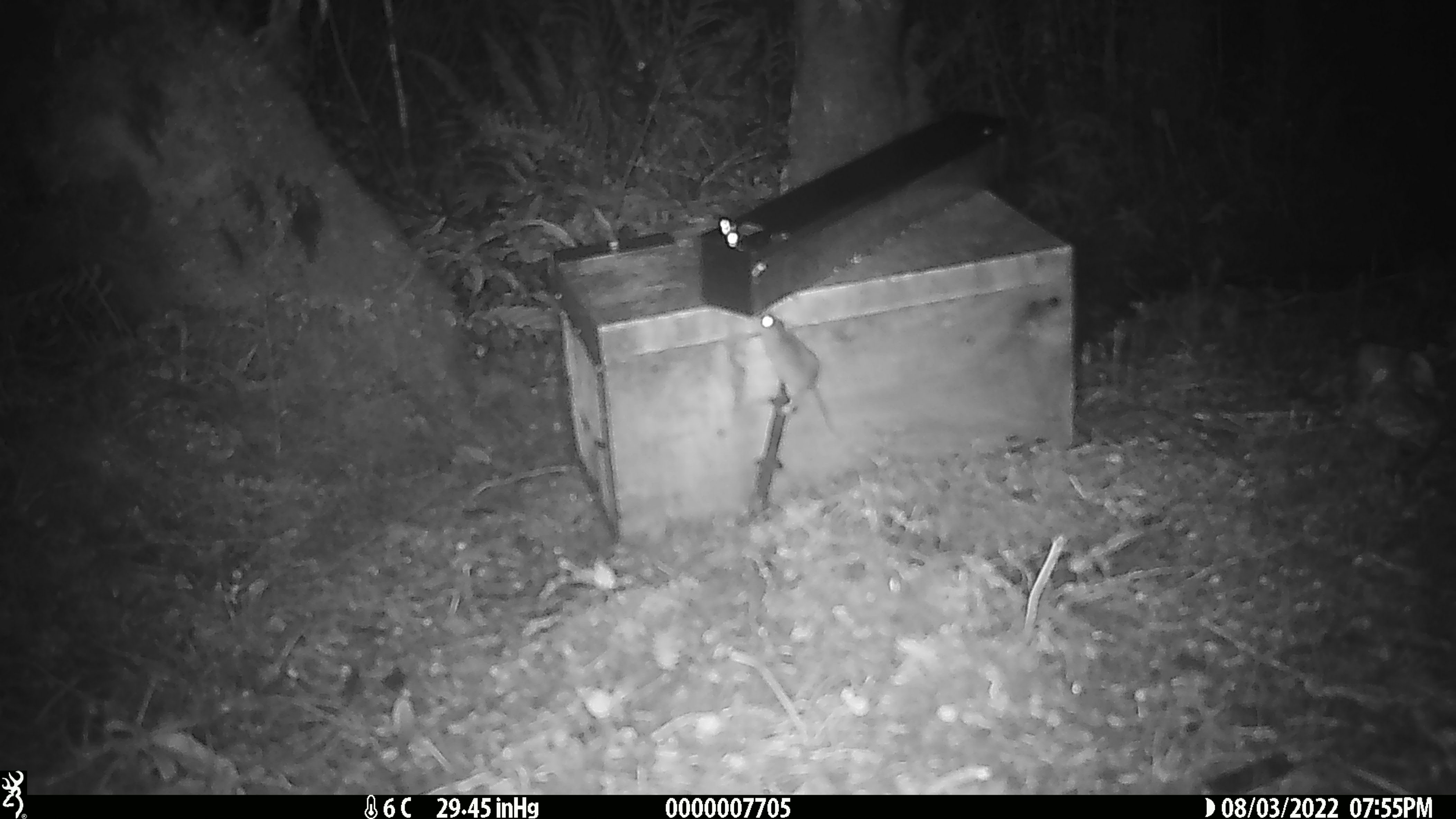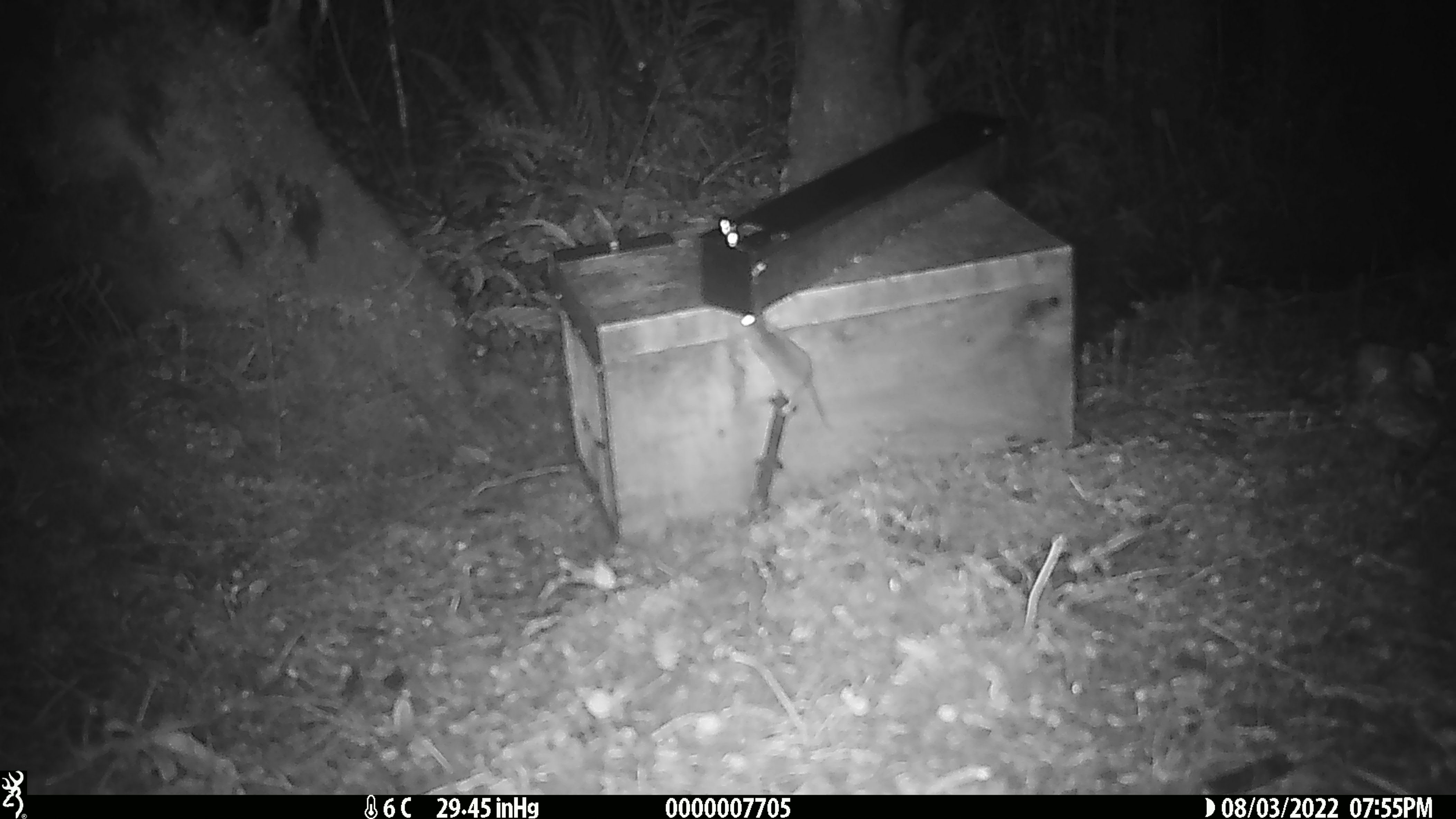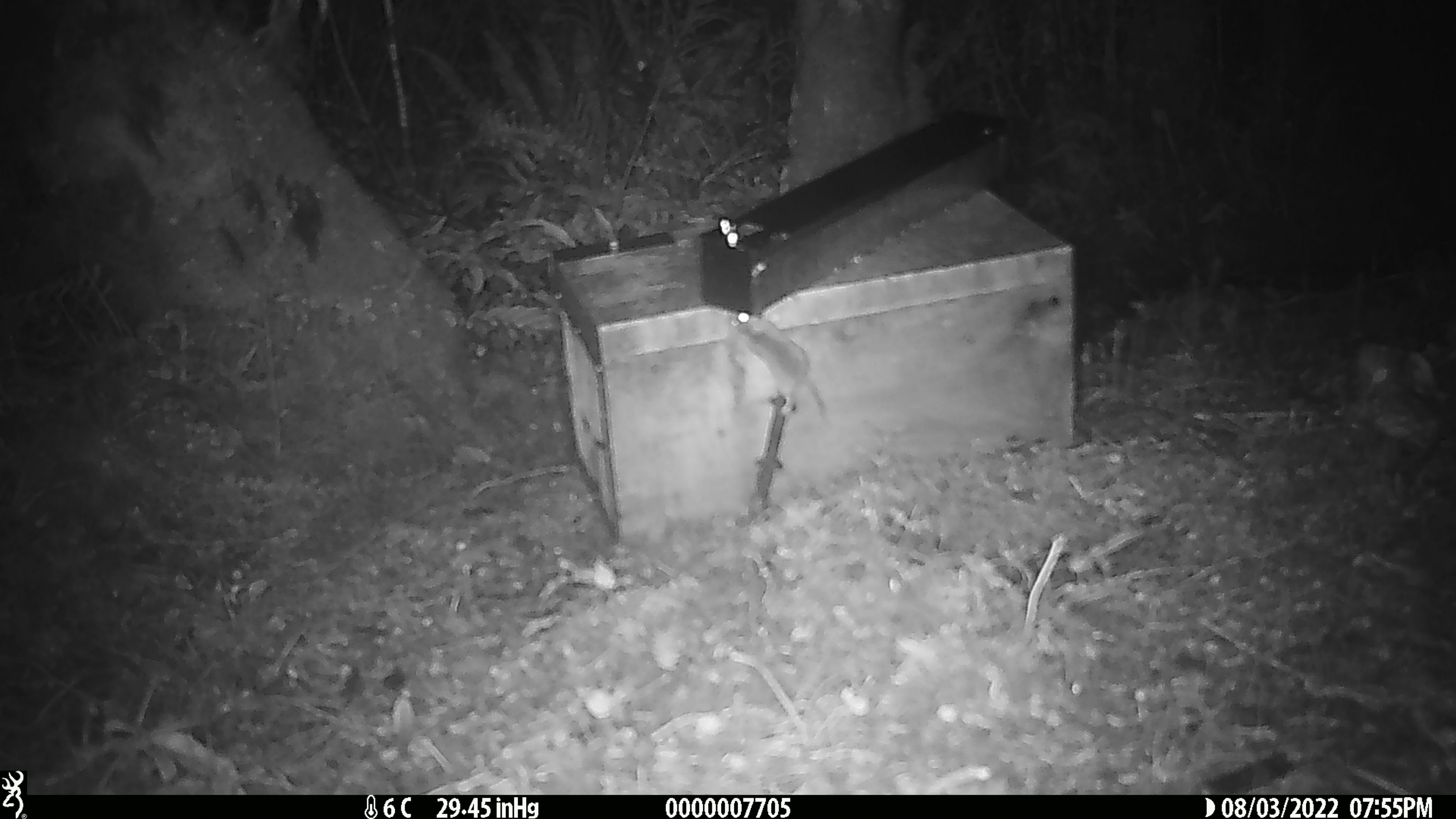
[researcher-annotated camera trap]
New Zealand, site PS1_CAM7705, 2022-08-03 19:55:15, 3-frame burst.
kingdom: Animalia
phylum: Chordata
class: Mammalia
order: Rodentia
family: Muridae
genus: Mus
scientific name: Mus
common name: mouse